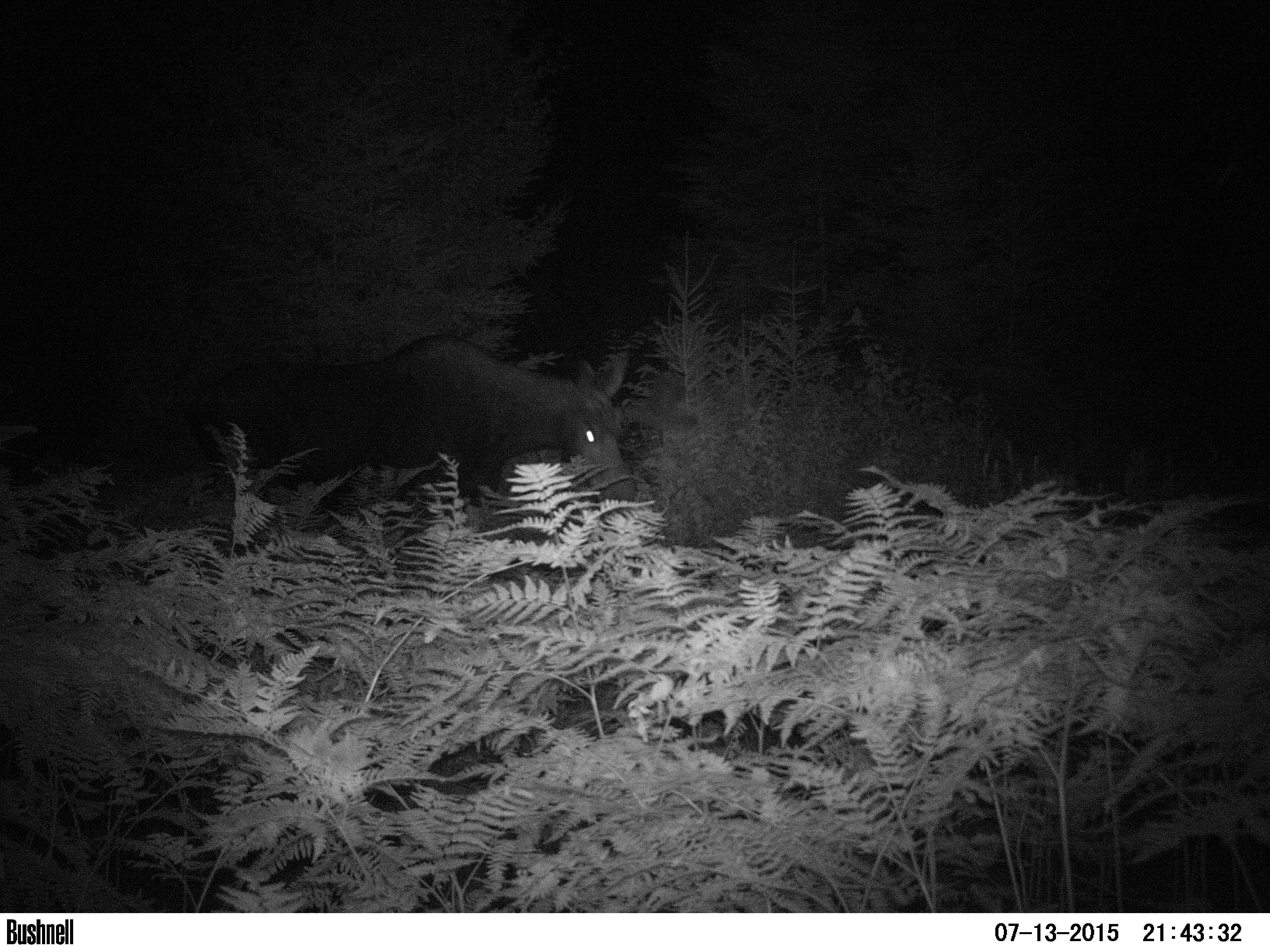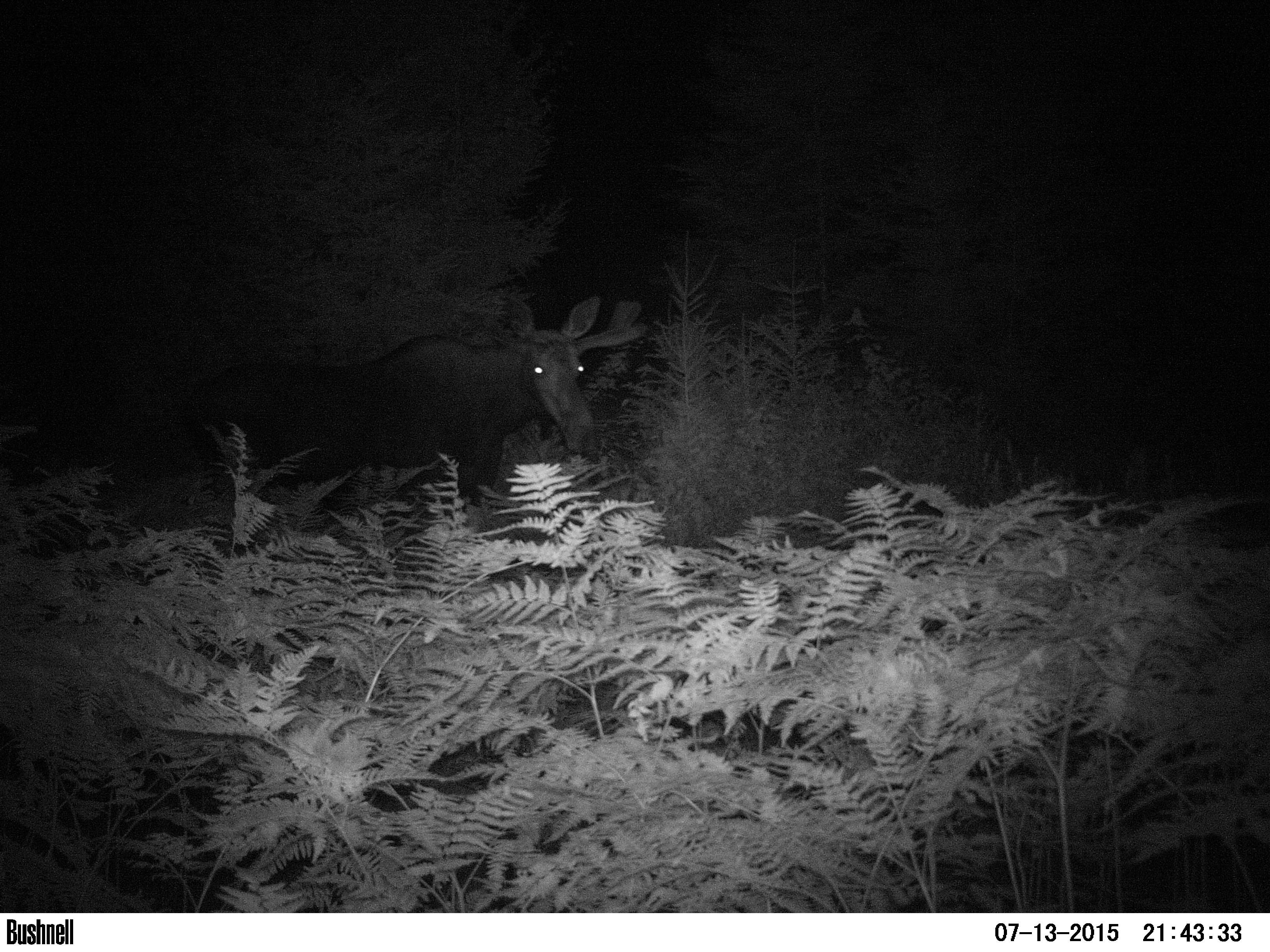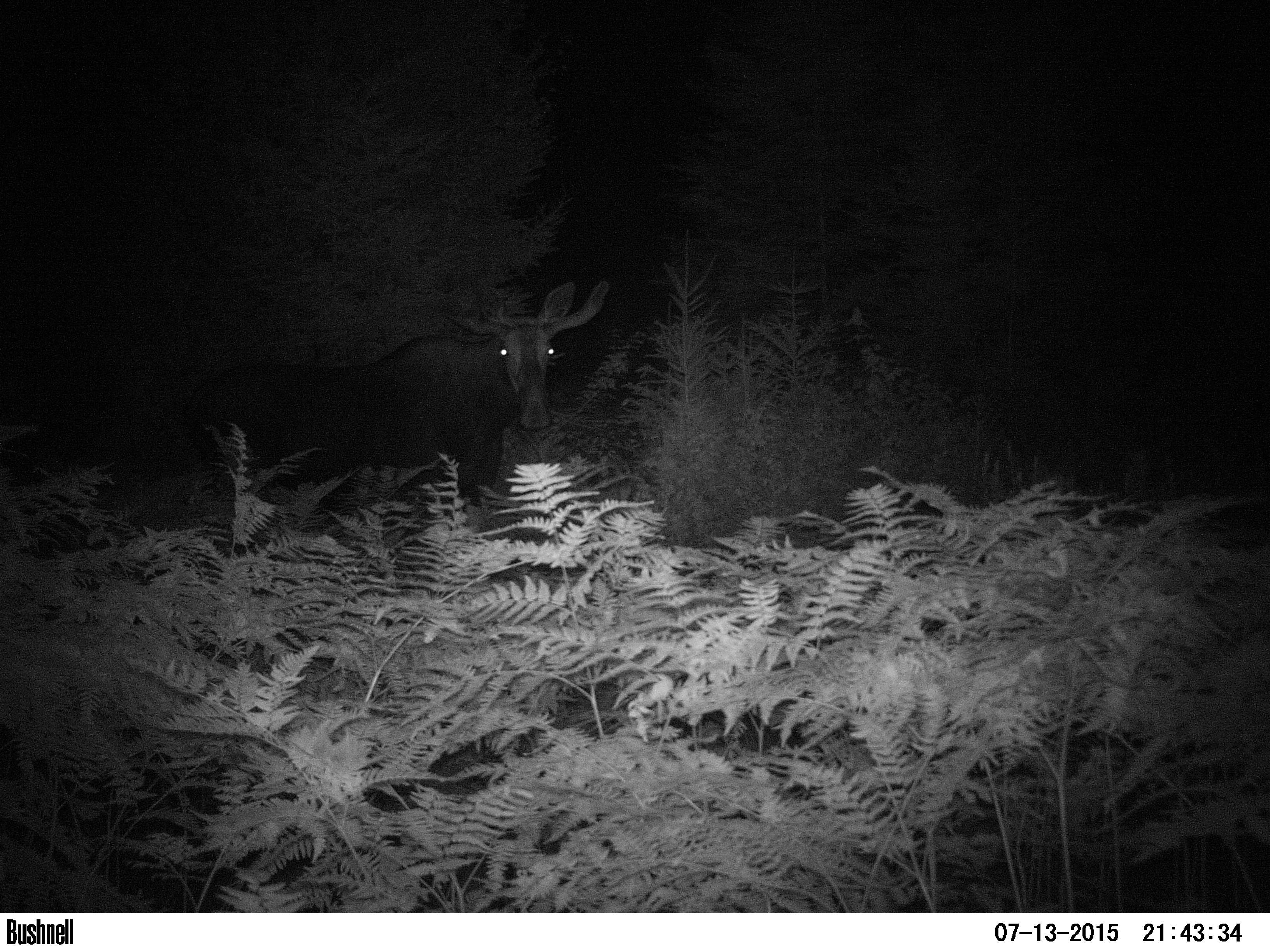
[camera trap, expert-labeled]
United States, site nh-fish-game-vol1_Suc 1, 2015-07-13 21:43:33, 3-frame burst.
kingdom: Animalia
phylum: Chordata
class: Mammalia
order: Artiodactyla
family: Cervidae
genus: Alces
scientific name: Alces alces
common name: moose